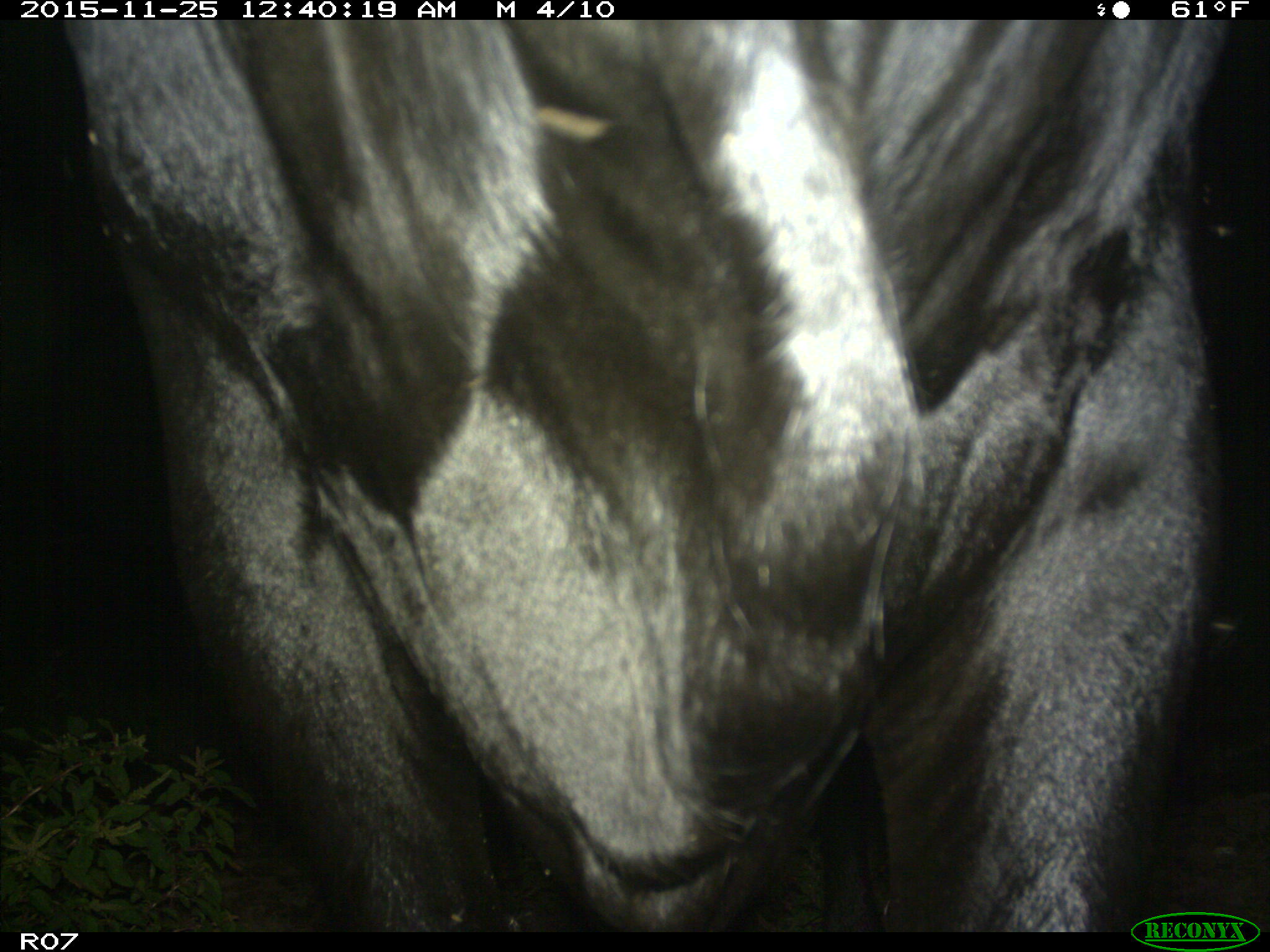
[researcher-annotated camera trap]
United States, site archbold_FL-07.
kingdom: Animalia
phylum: Chordata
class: Mammalia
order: Artiodactyla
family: Bovidae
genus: Bos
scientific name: Bos taurus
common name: domestic cow